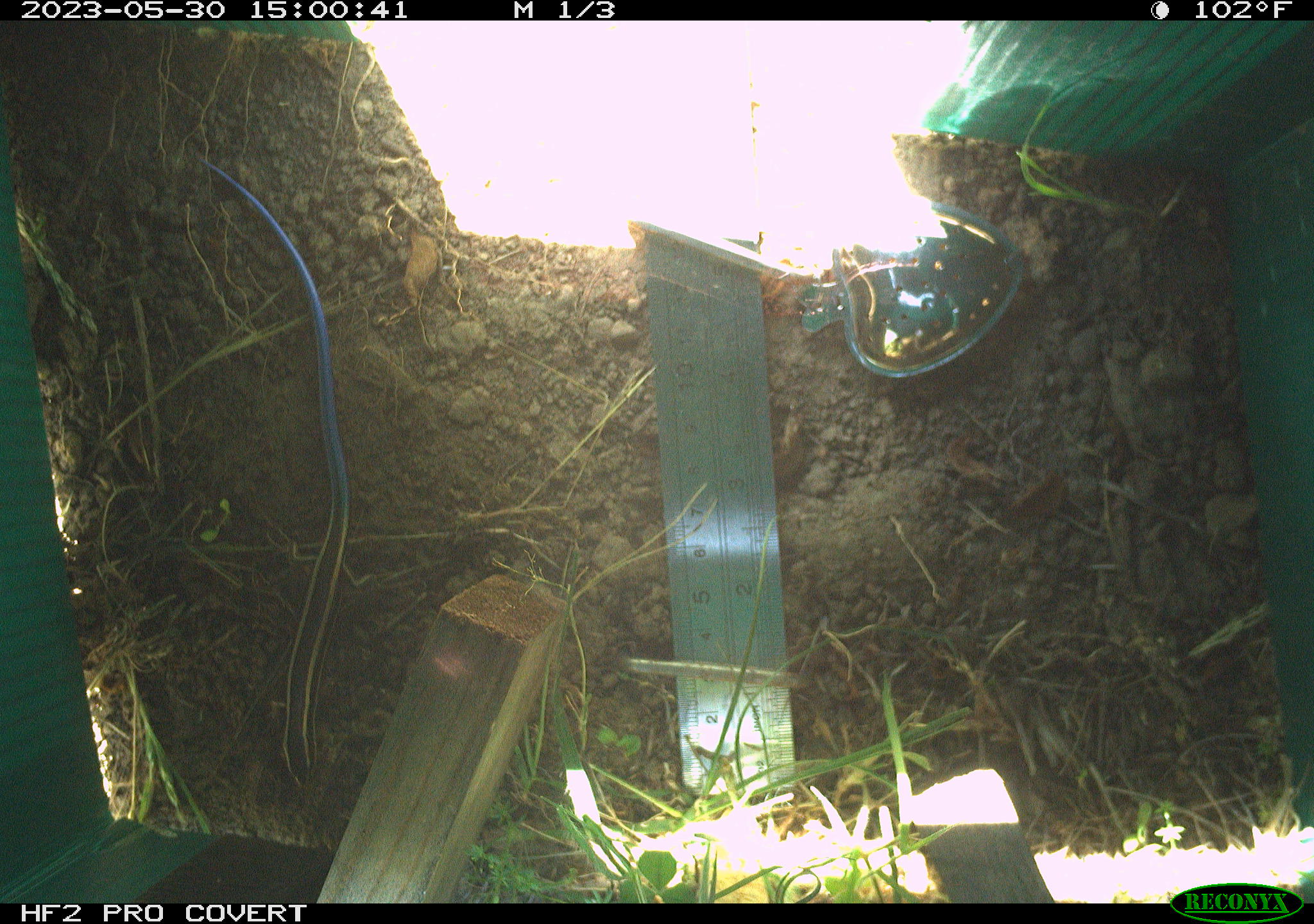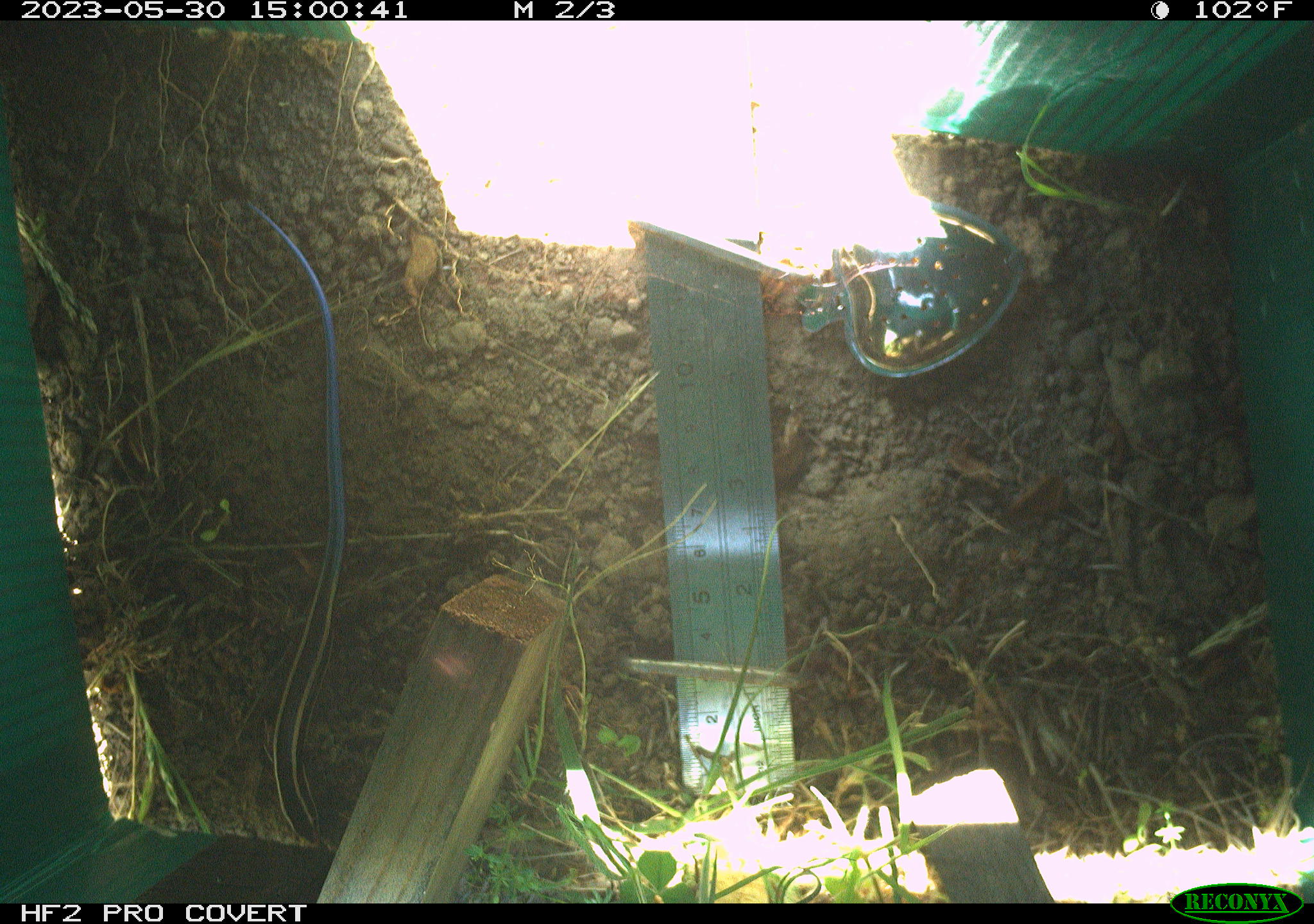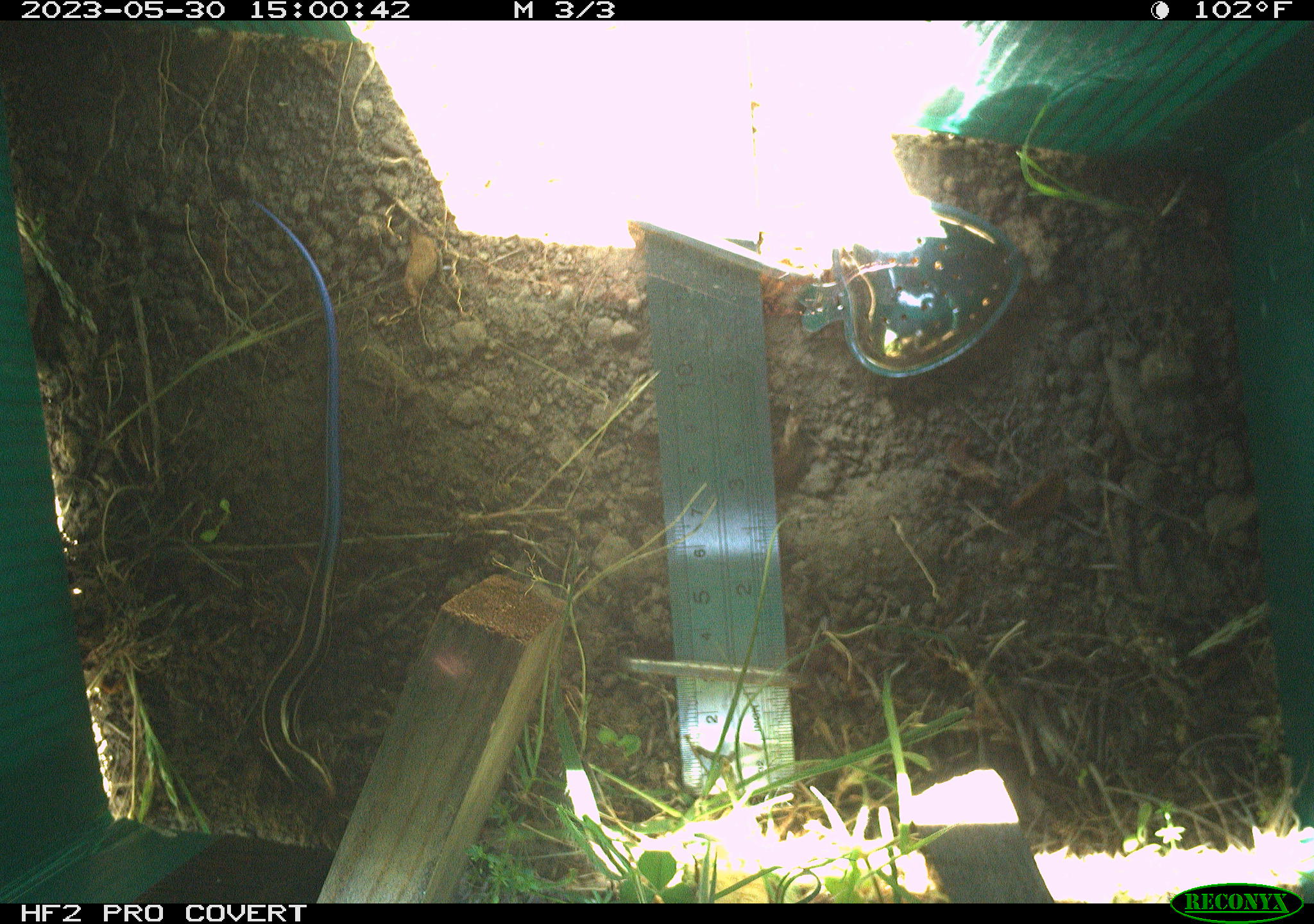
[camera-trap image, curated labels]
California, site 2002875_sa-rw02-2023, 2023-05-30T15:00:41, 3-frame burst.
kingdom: Animalia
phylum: Chordata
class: Reptilia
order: Squamata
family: Scincidae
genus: Plestiodon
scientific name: Plestiodon skiltonianus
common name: western skink